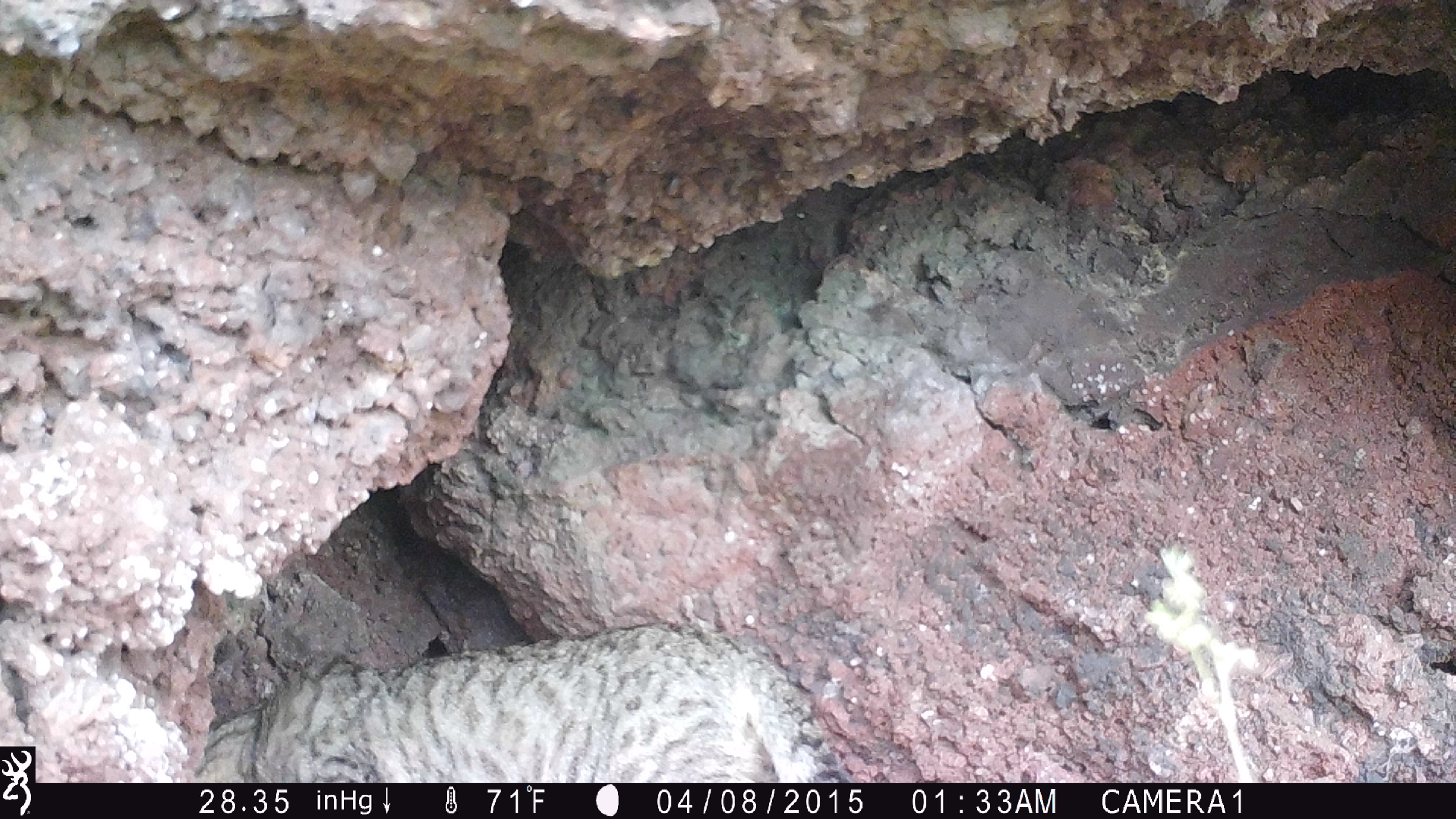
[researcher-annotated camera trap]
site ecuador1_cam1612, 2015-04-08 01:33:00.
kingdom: Animalia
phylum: Chordata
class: Mammalia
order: Carnivora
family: Felidae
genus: Felis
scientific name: Felis catus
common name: cat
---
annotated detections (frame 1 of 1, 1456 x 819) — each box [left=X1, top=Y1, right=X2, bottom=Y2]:
cat: [left=182, top=624, right=852, bottom=785]